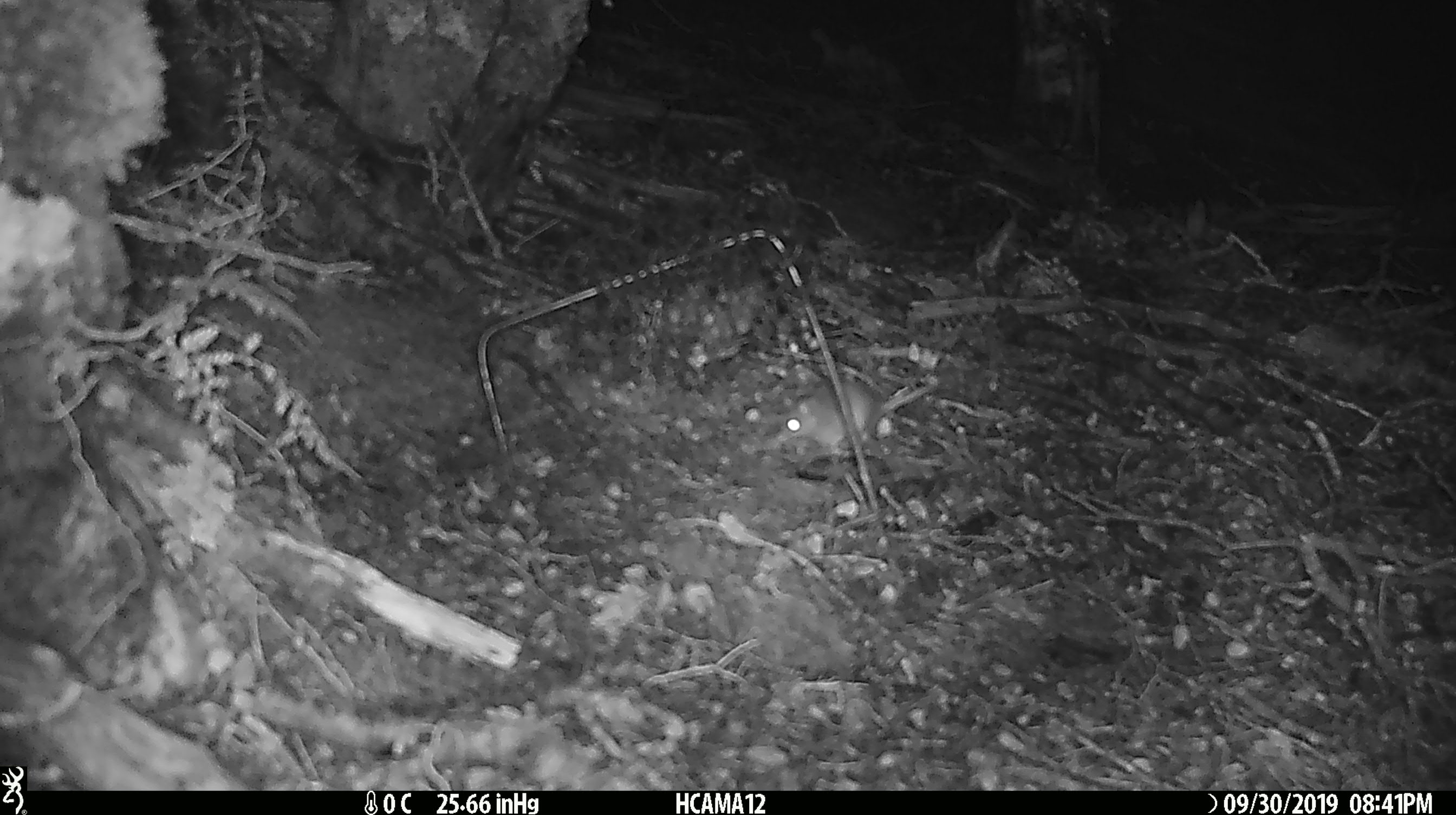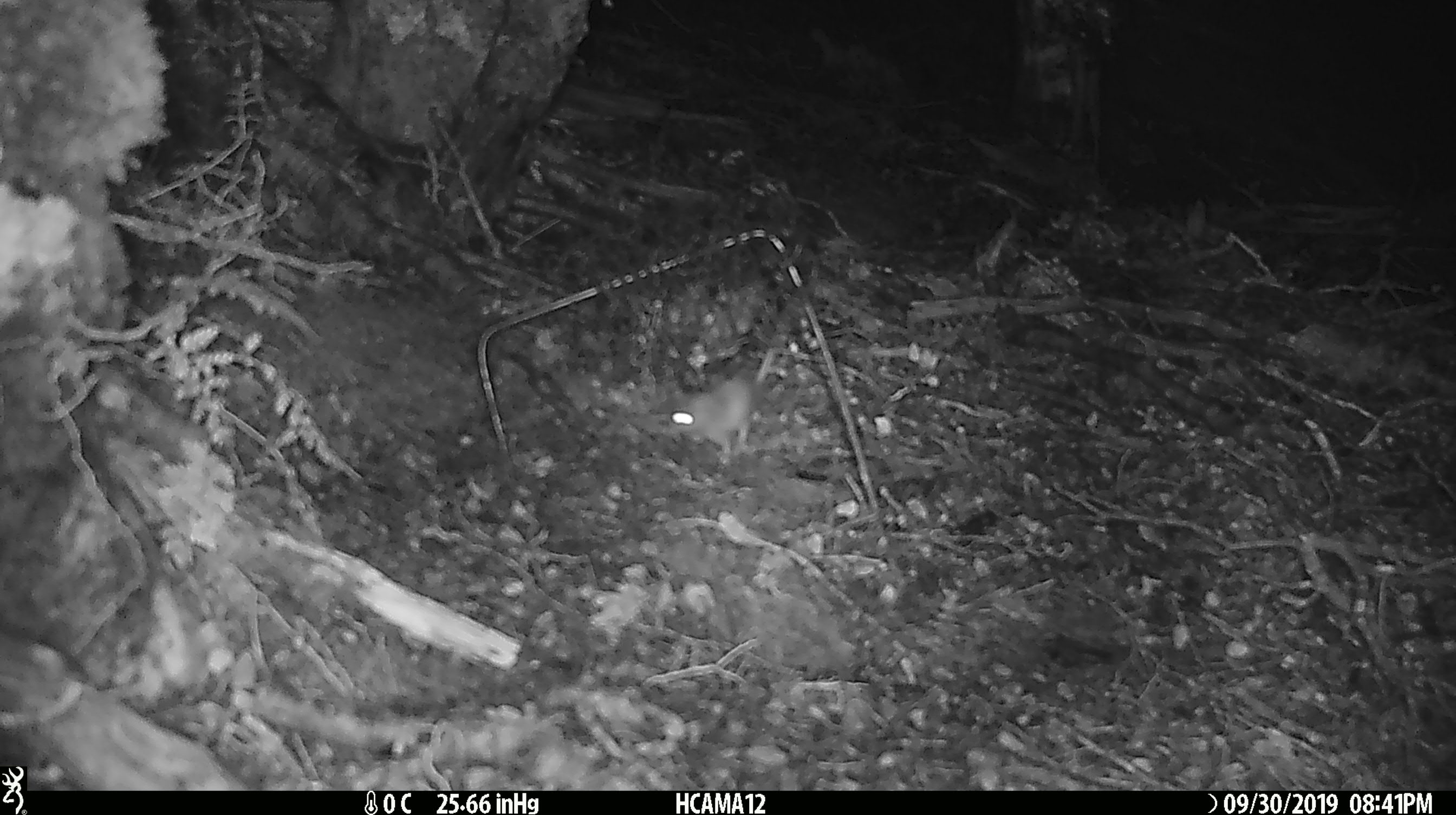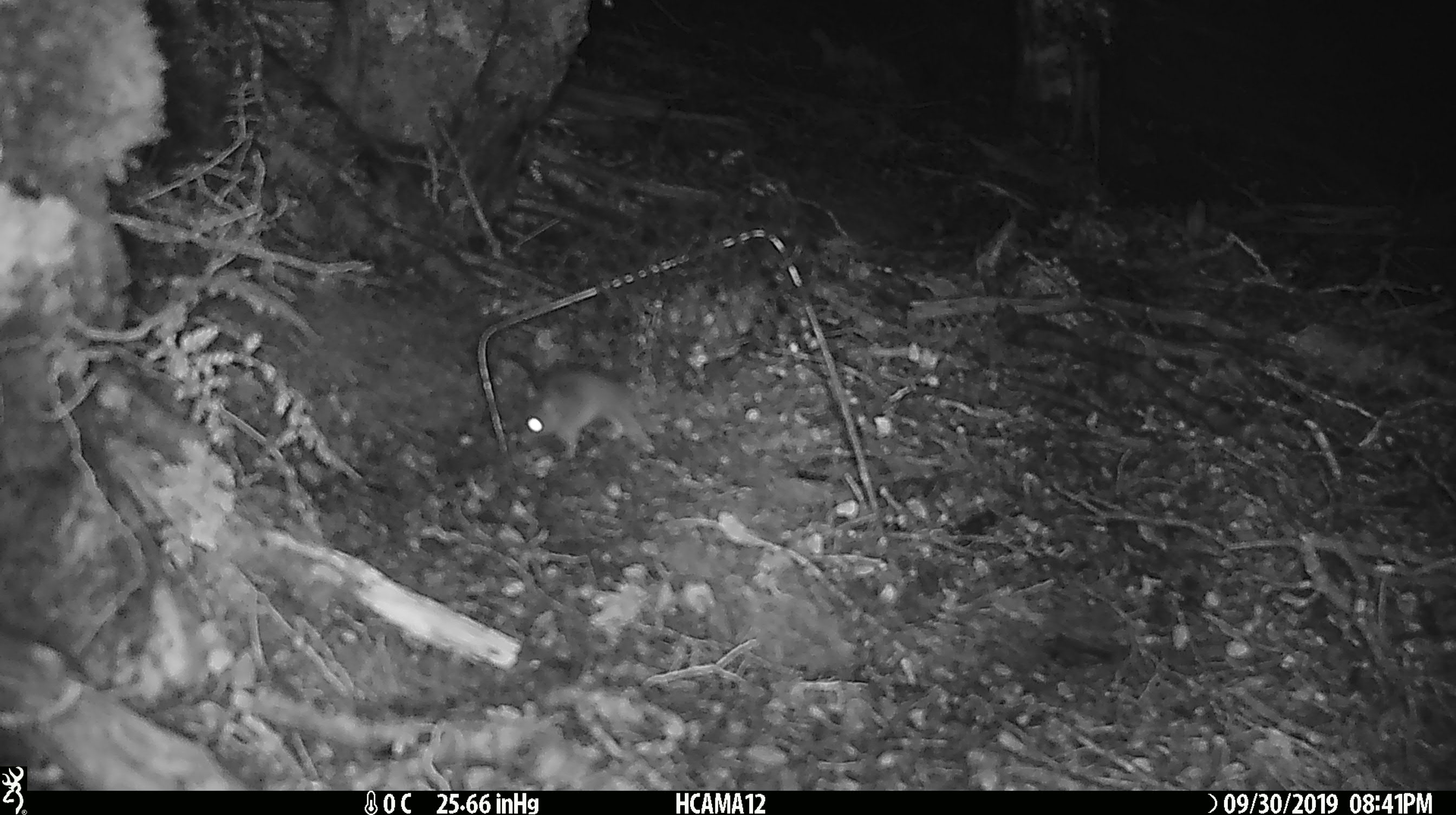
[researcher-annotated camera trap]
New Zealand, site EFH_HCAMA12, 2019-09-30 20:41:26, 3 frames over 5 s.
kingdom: Animalia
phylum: Chordata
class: Mammalia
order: Rodentia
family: Muridae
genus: Mus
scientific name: Mus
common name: mouse